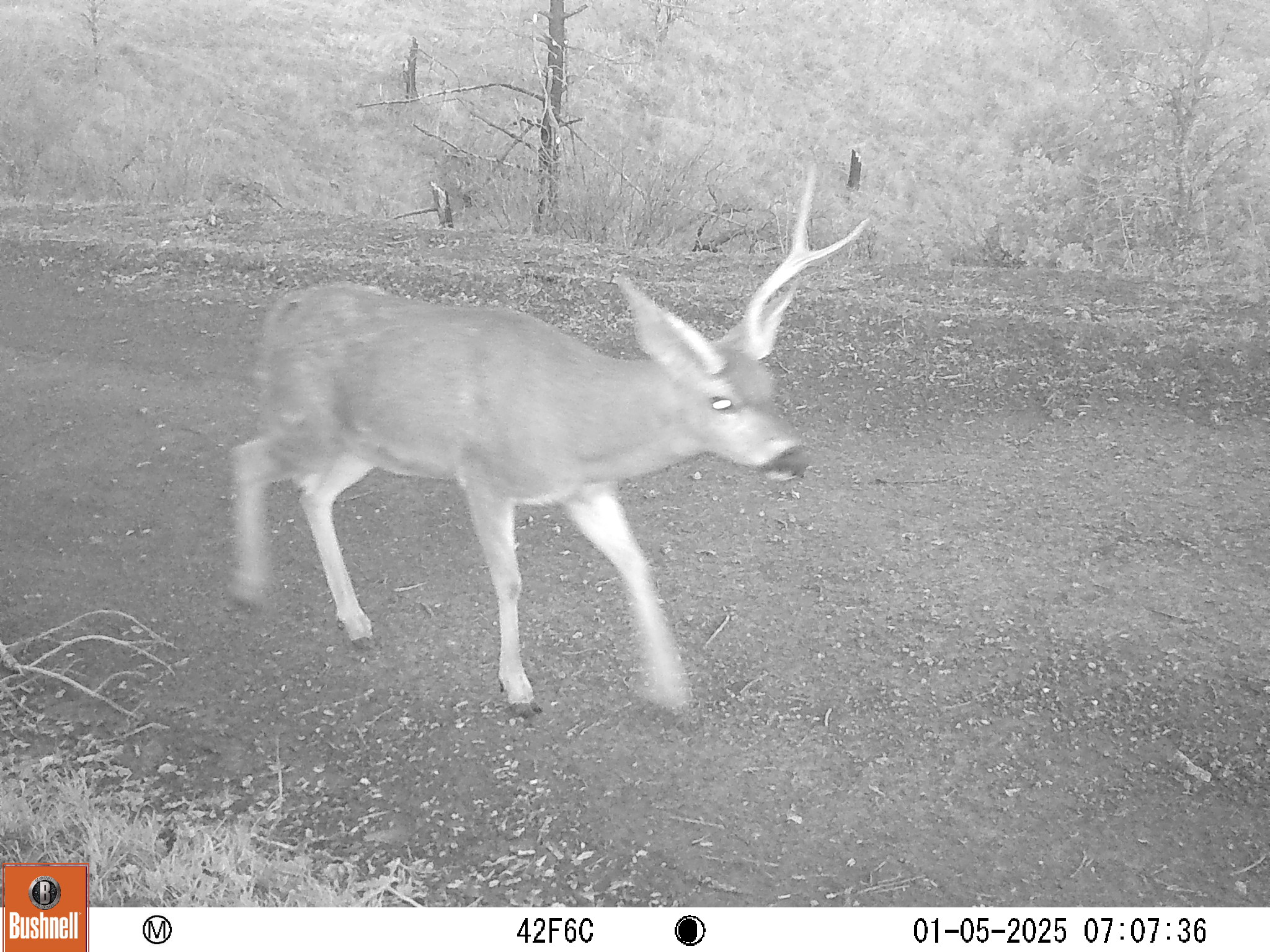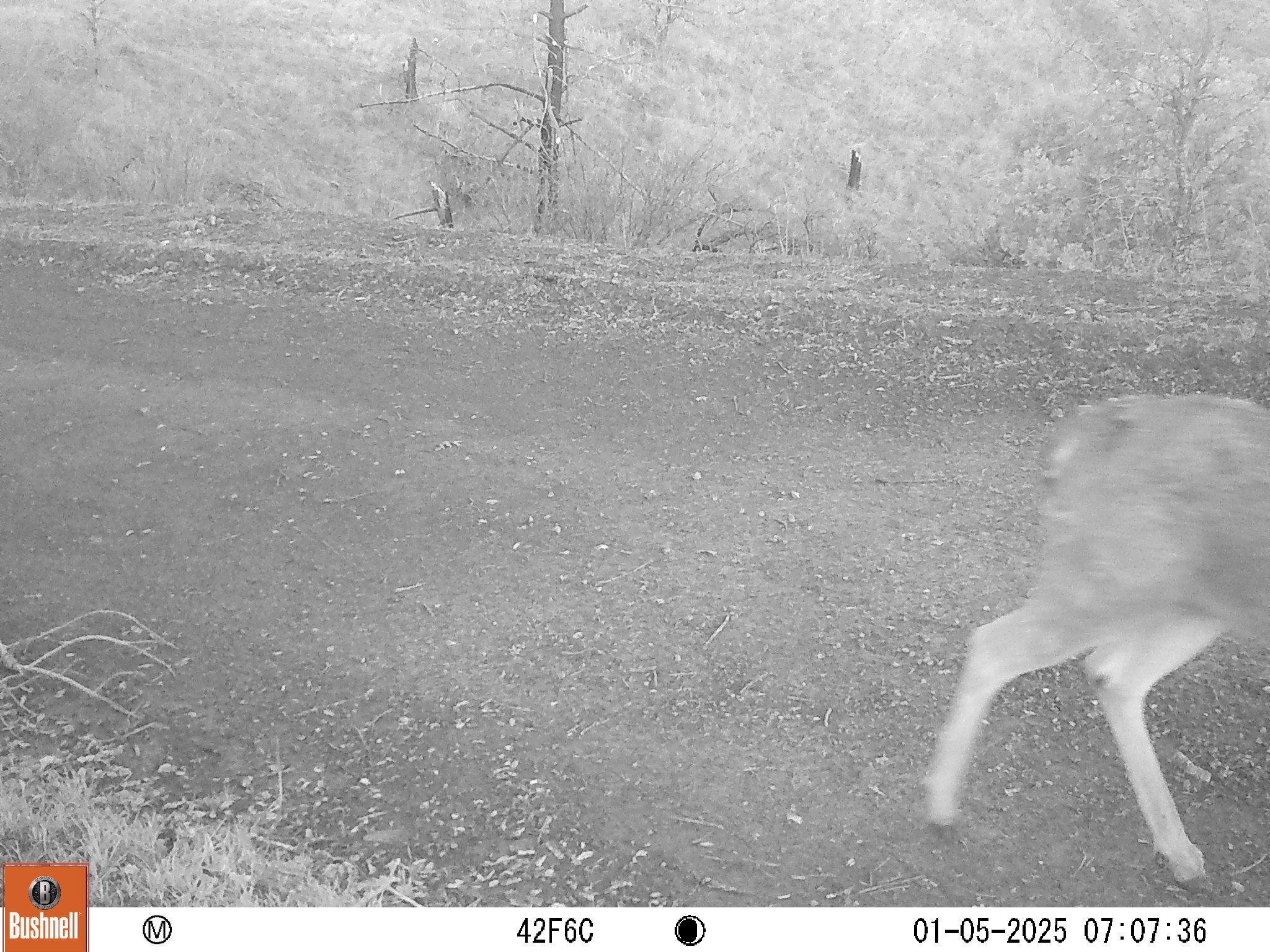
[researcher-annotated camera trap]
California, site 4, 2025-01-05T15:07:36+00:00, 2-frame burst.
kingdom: Animalia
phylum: Chordata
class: Mammalia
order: Artiodactyla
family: Cervidae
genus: Odocoileus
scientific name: Odocoileus hemionus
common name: mule deer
Mule deer (Odocoileus hemionus).